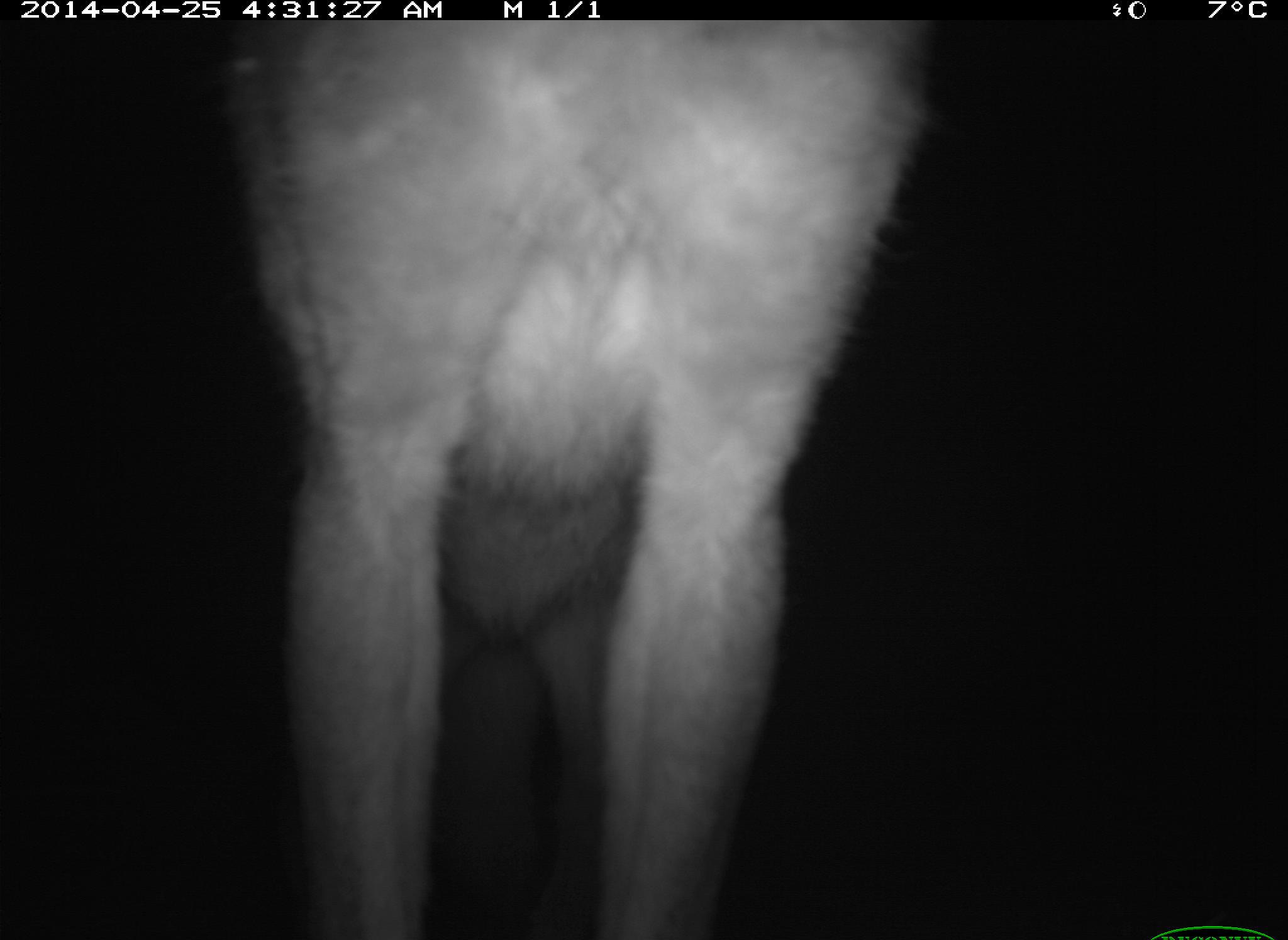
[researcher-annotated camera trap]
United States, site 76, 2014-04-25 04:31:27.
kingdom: Animalia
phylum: Chordata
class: Mammalia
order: Carnivora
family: Canidae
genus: Canis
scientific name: Canis latrans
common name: coyote